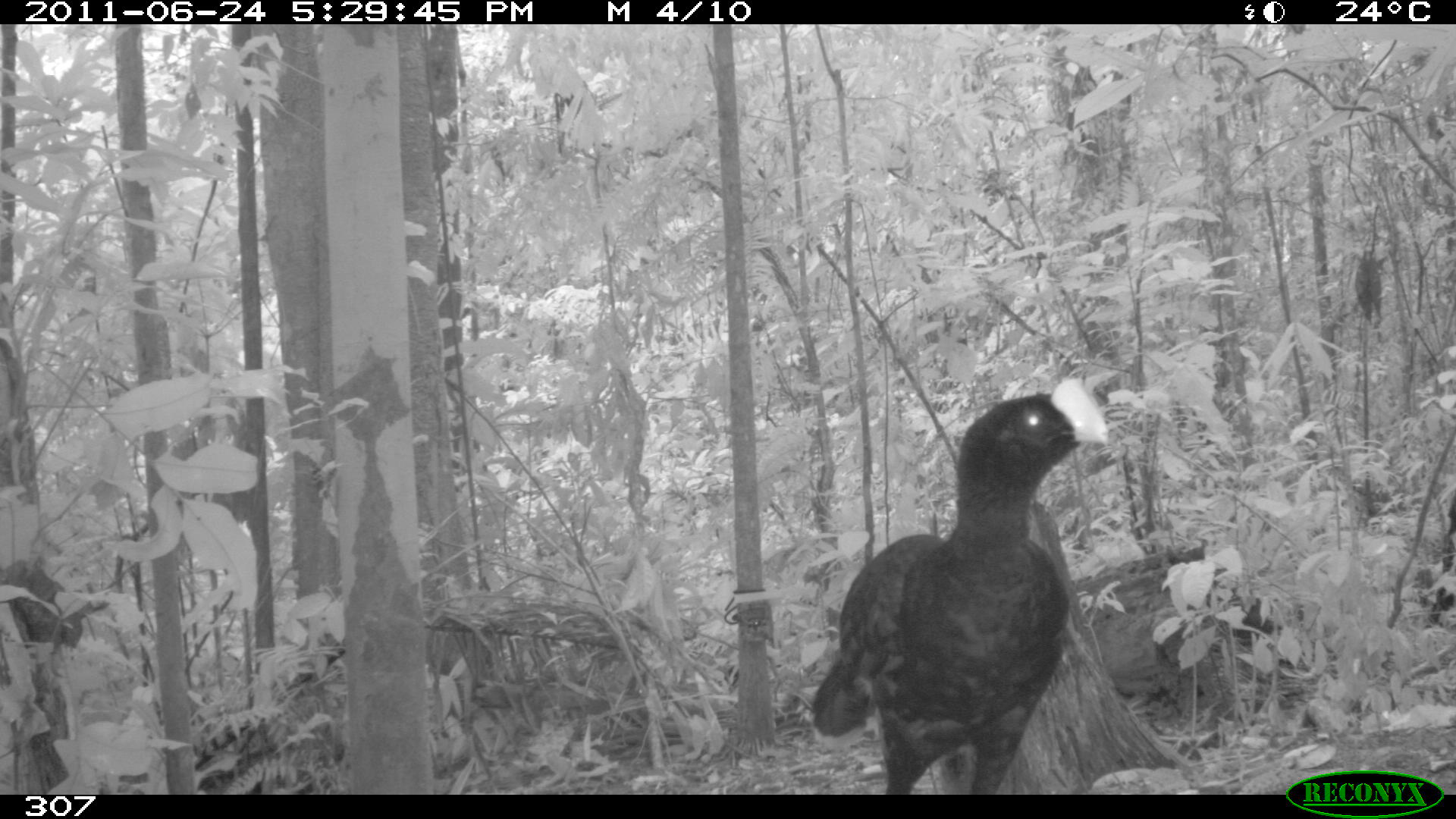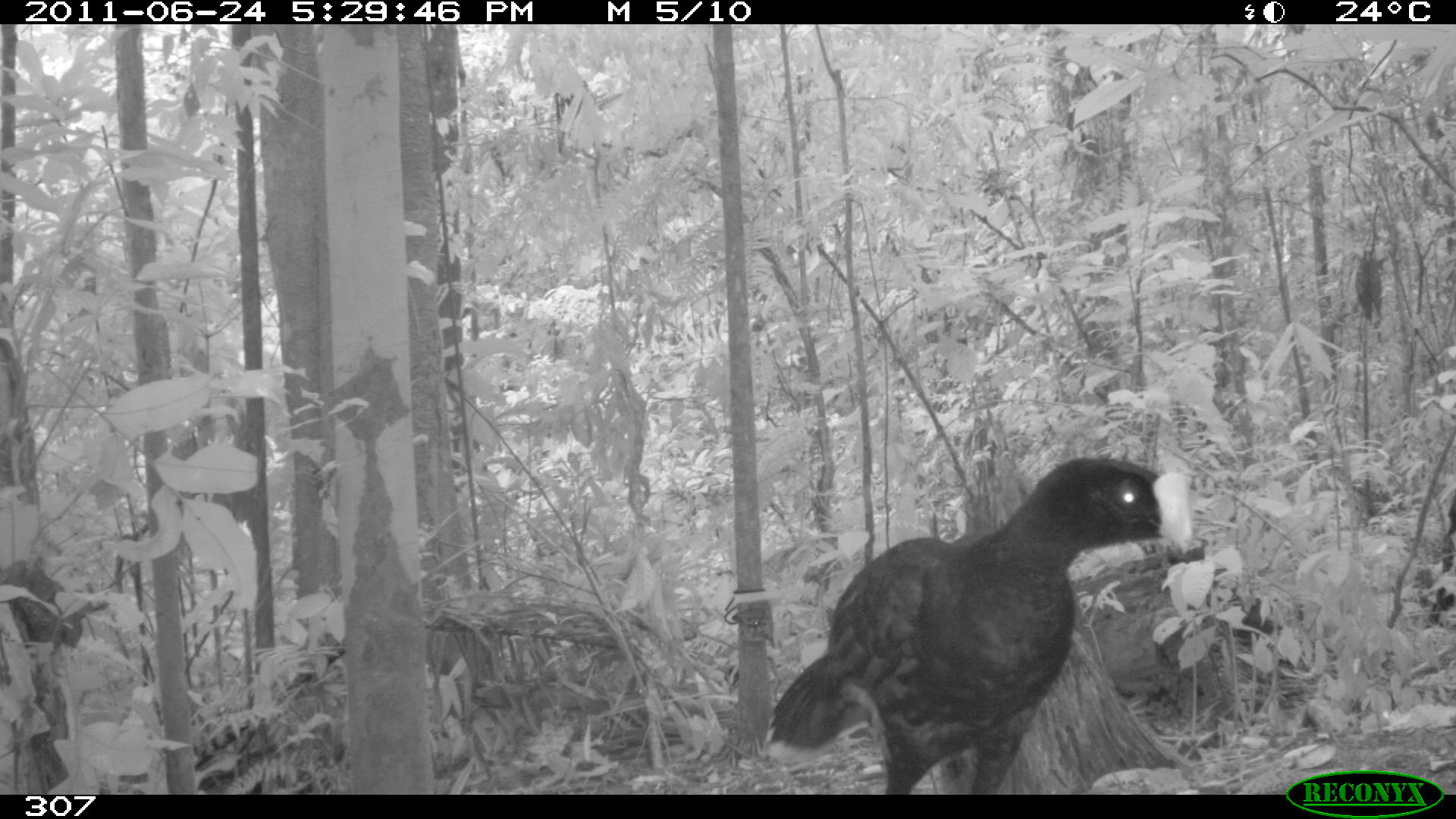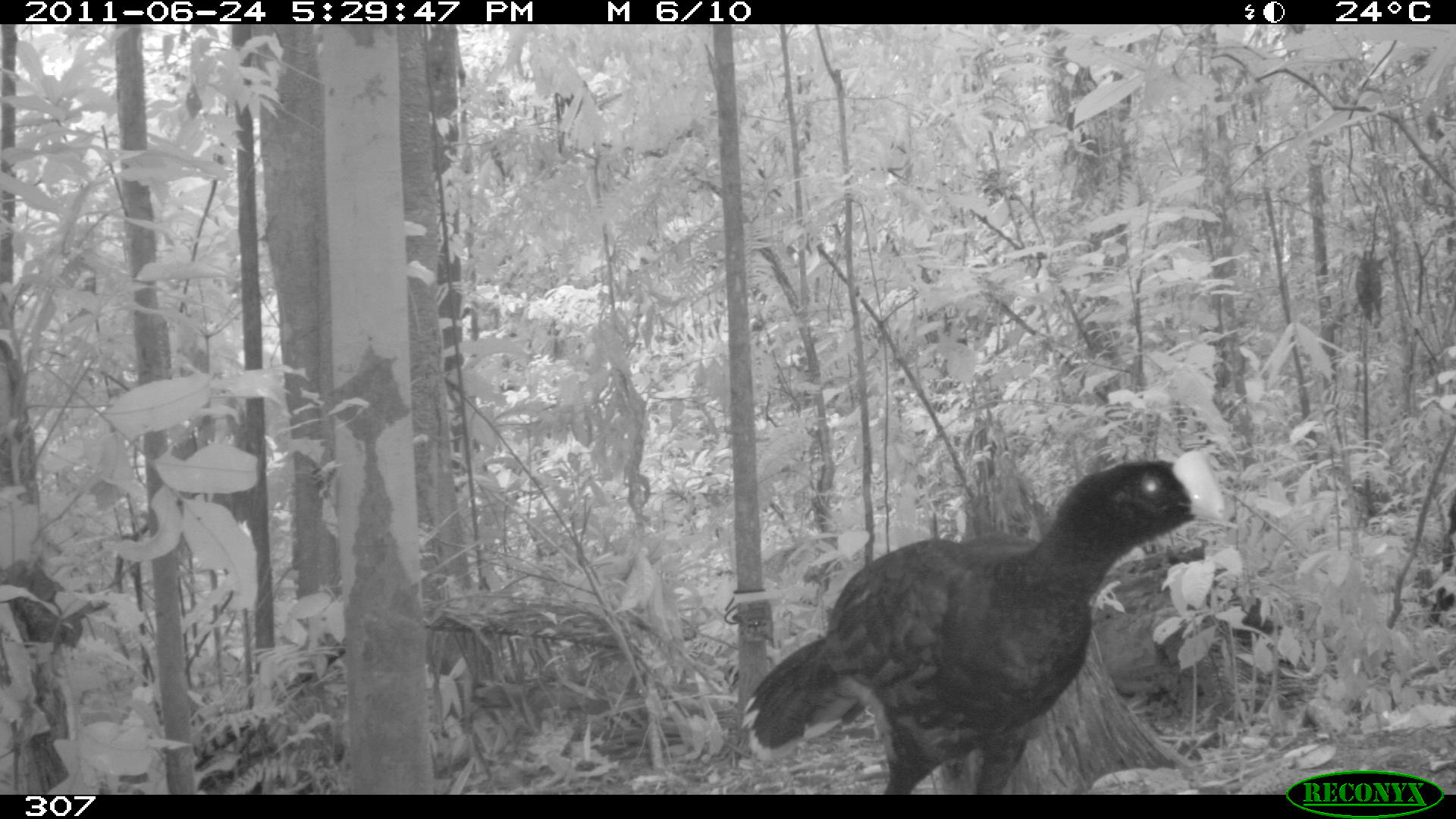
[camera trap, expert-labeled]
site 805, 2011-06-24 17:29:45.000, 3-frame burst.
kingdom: Animalia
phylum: Chordata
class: Aves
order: Galliformes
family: Cracidae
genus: Mitu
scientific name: Mitu tuberosum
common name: razor-billed curassow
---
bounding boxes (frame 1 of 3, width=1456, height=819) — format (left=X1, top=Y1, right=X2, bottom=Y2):
mitu tuberosum: (left=809, top=375, right=1107, bottom=792)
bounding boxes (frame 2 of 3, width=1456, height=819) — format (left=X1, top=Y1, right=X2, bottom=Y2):
mitu tuberosum: (left=761, top=453, right=1192, bottom=793)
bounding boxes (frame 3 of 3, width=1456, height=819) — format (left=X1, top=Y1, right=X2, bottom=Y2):
mitu tuberosum: (left=742, top=448, right=1223, bottom=794)